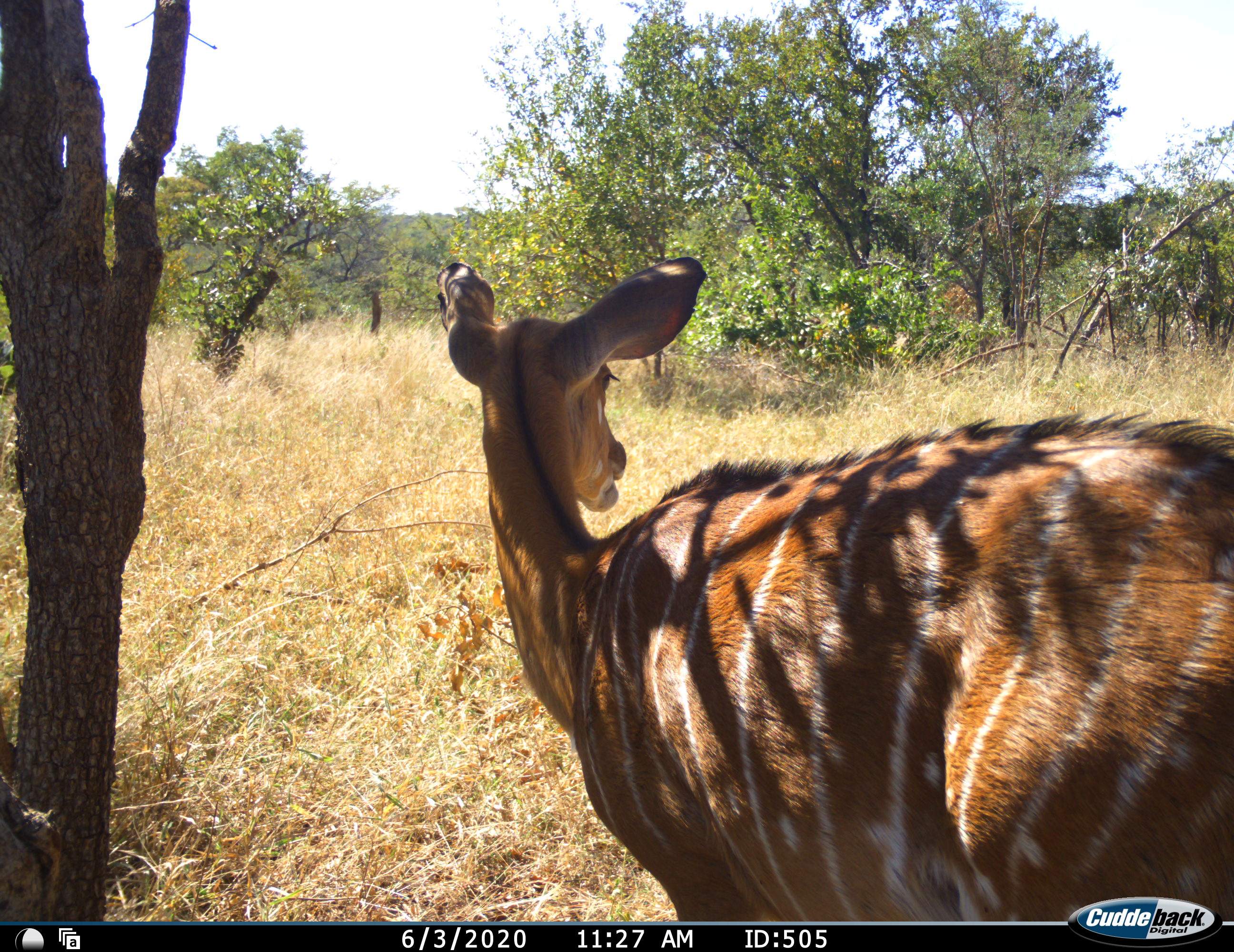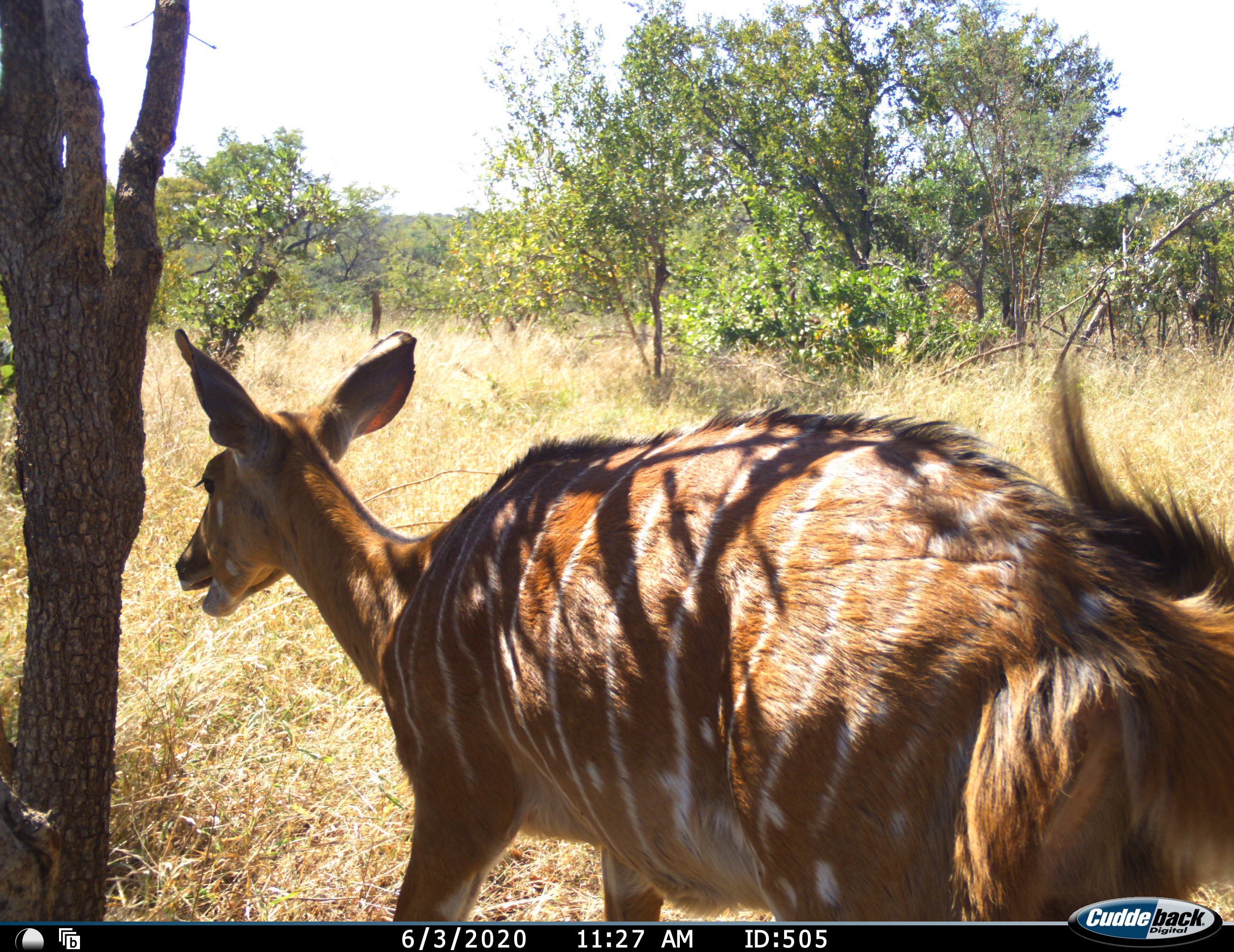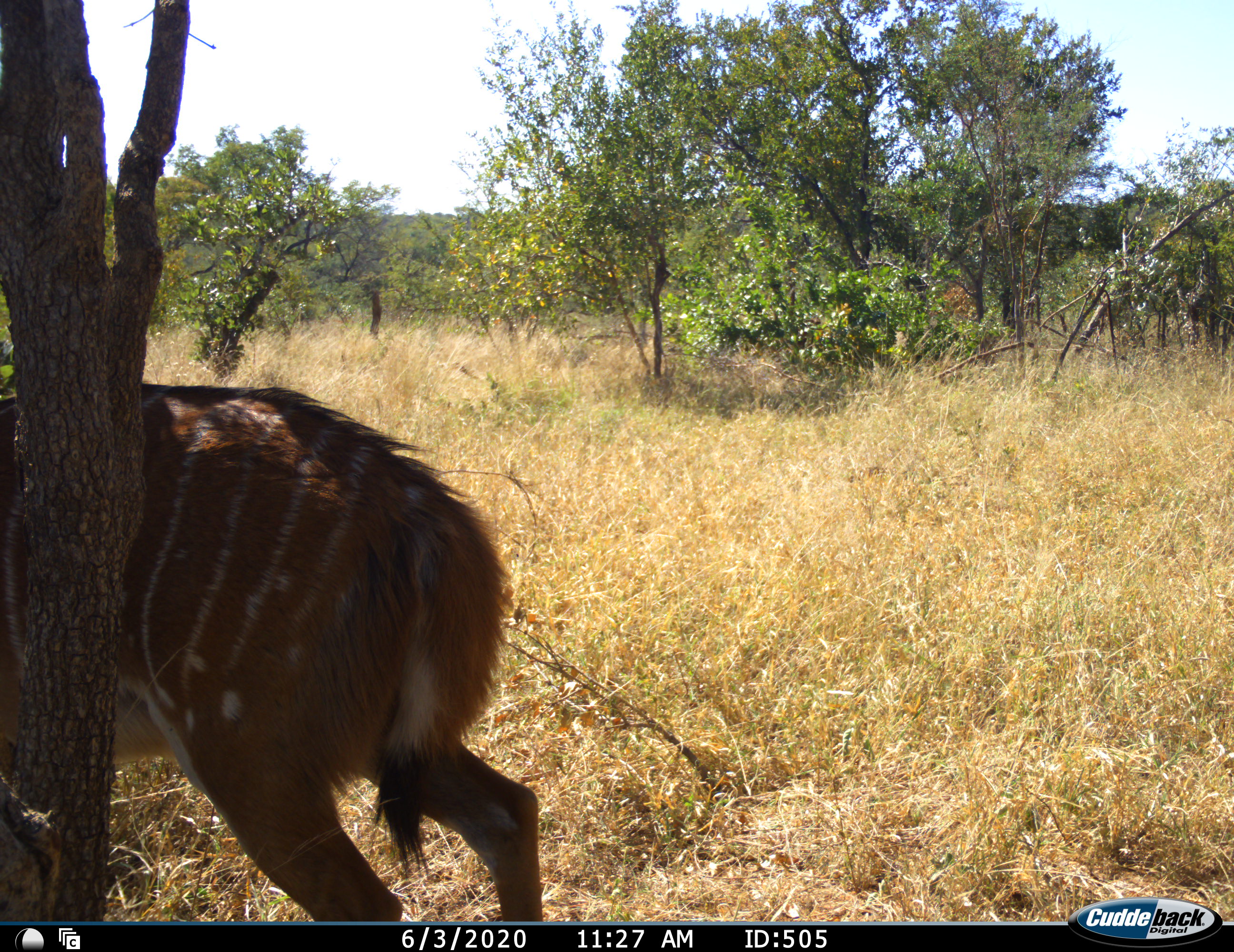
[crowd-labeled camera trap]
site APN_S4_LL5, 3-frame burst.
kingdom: Animalia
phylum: Chordata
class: Mammalia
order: Artiodactyla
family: Bovidae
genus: Tragelaphus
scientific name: Tragelaphus angasii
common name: nyala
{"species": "nyala (Tragelaphus angasii)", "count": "1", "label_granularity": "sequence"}